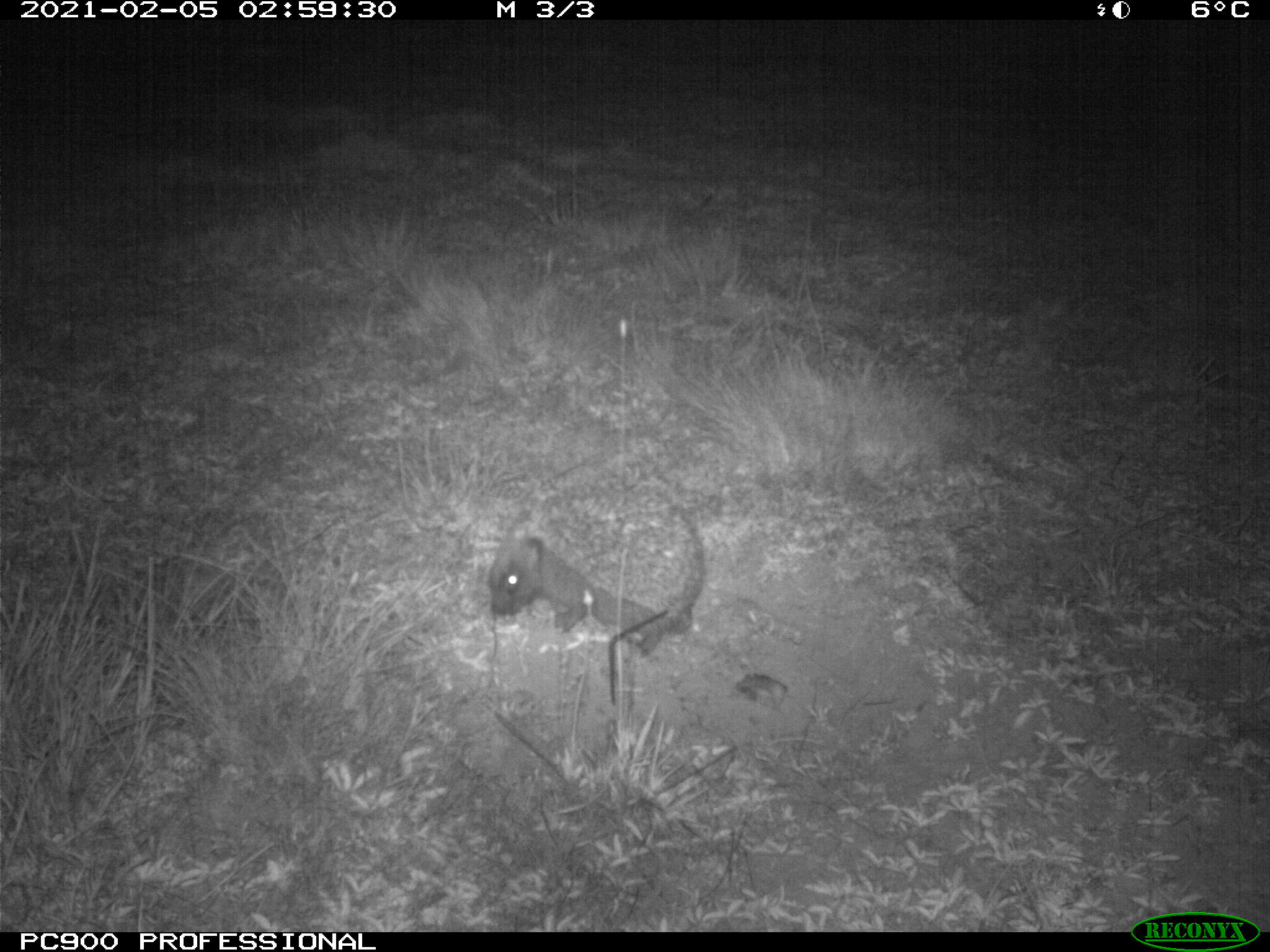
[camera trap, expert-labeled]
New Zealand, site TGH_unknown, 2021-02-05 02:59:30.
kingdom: Animalia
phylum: Chordata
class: Mammalia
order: Eulipotyphla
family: Erinaceidae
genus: Erinaceus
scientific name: Erinaceus europaeus europaeus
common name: european hedgehog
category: hedgehog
Hedgehog (european hedgehog) (Erinaceus europaeus europaeus).